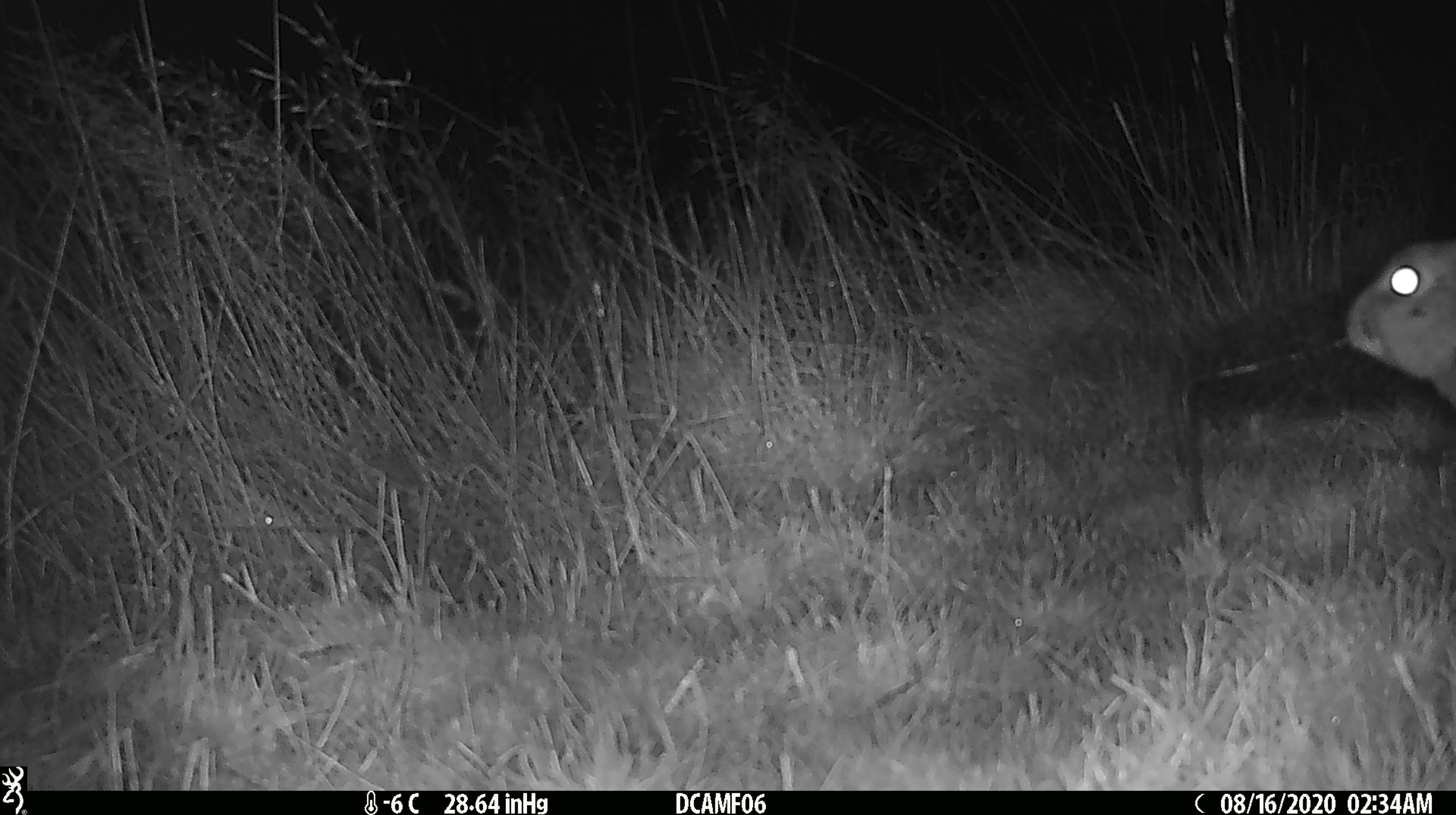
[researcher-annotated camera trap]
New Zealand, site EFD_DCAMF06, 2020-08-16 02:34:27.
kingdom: Animalia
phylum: Chordata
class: Mammalia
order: Lagomorpha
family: Leporidae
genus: Oryctolagus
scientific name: Oryctolagus cuniculus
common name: european rabbit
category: rabbit